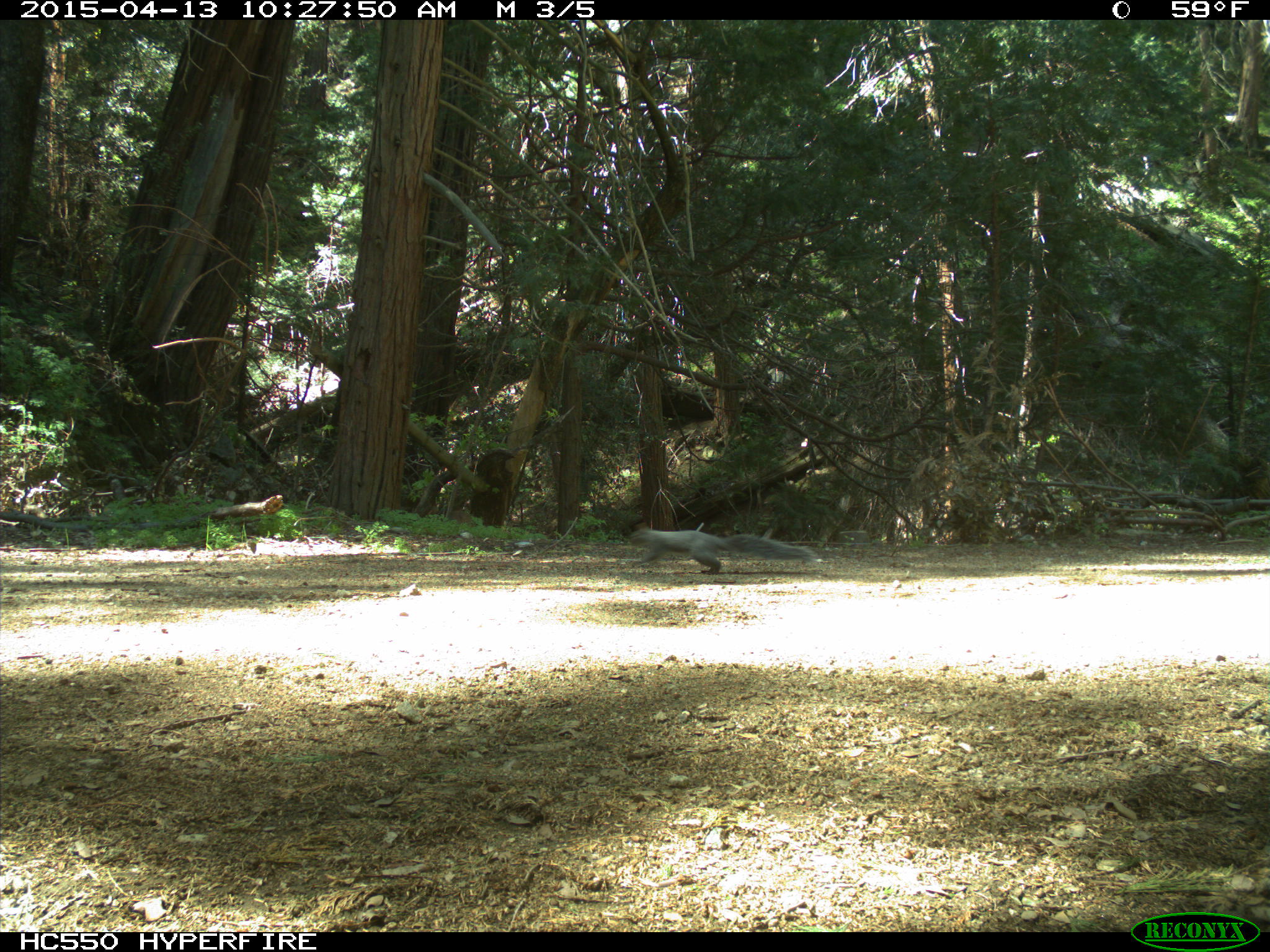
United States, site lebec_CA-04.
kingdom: Animalia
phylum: Chordata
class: Mammalia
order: Rodentia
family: Sciuridae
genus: Sciurus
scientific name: Sciurus carolinensis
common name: eastern gray squirrel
Sciurus carolinensis (eastern gray squirrel).